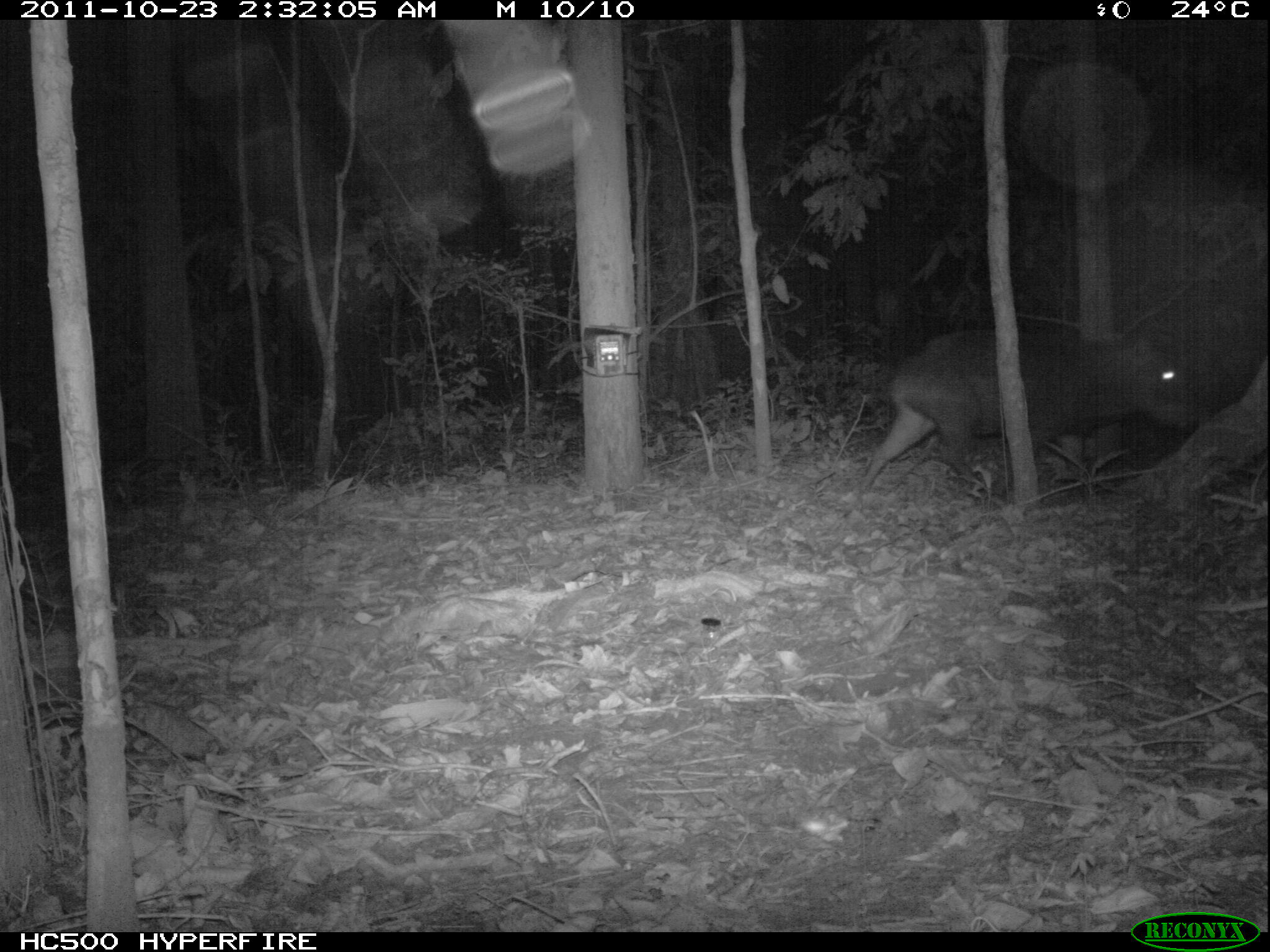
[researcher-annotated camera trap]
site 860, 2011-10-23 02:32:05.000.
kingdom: Animalia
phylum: Chordata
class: Mammalia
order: Artiodactyla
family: Tayassuidae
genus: Tayassu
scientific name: Tayassu pecari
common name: white-lipped peccary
Tayassu pecari (white-lipped peccary).